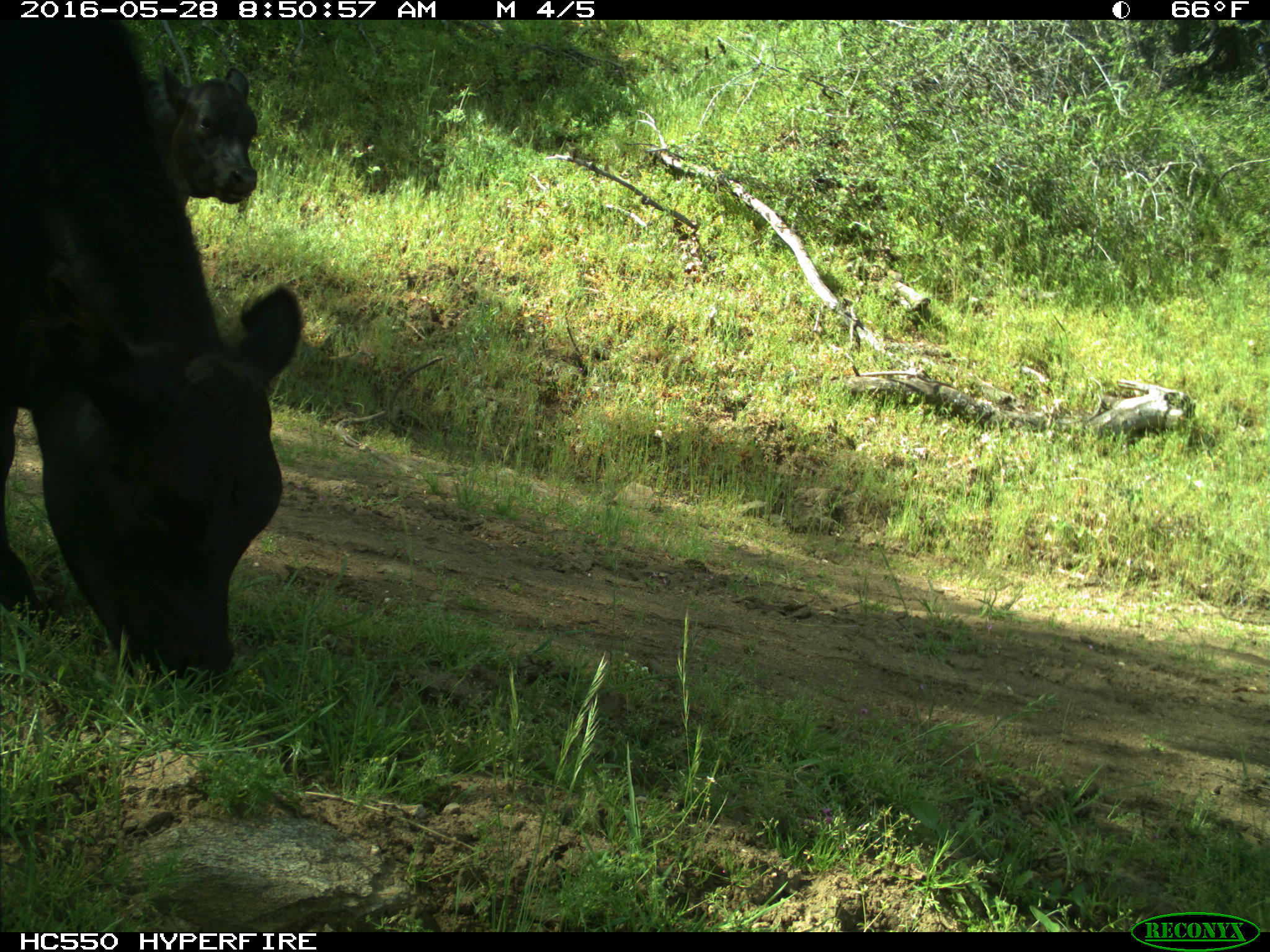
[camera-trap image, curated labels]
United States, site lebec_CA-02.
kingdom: Animalia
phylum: Chordata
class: Mammalia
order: Artiodactyla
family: Bovidae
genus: Bos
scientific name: Bos taurus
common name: domestic cow